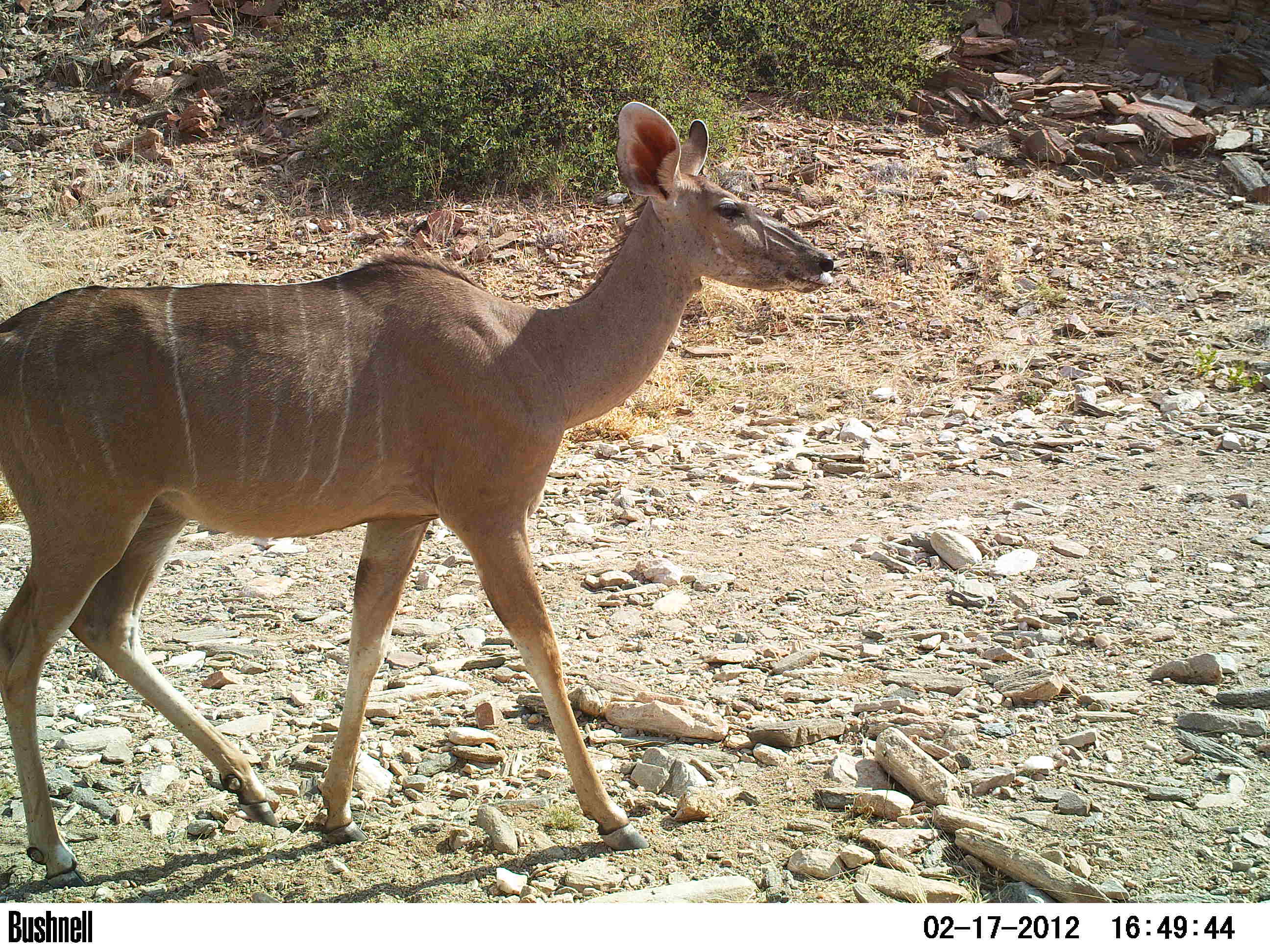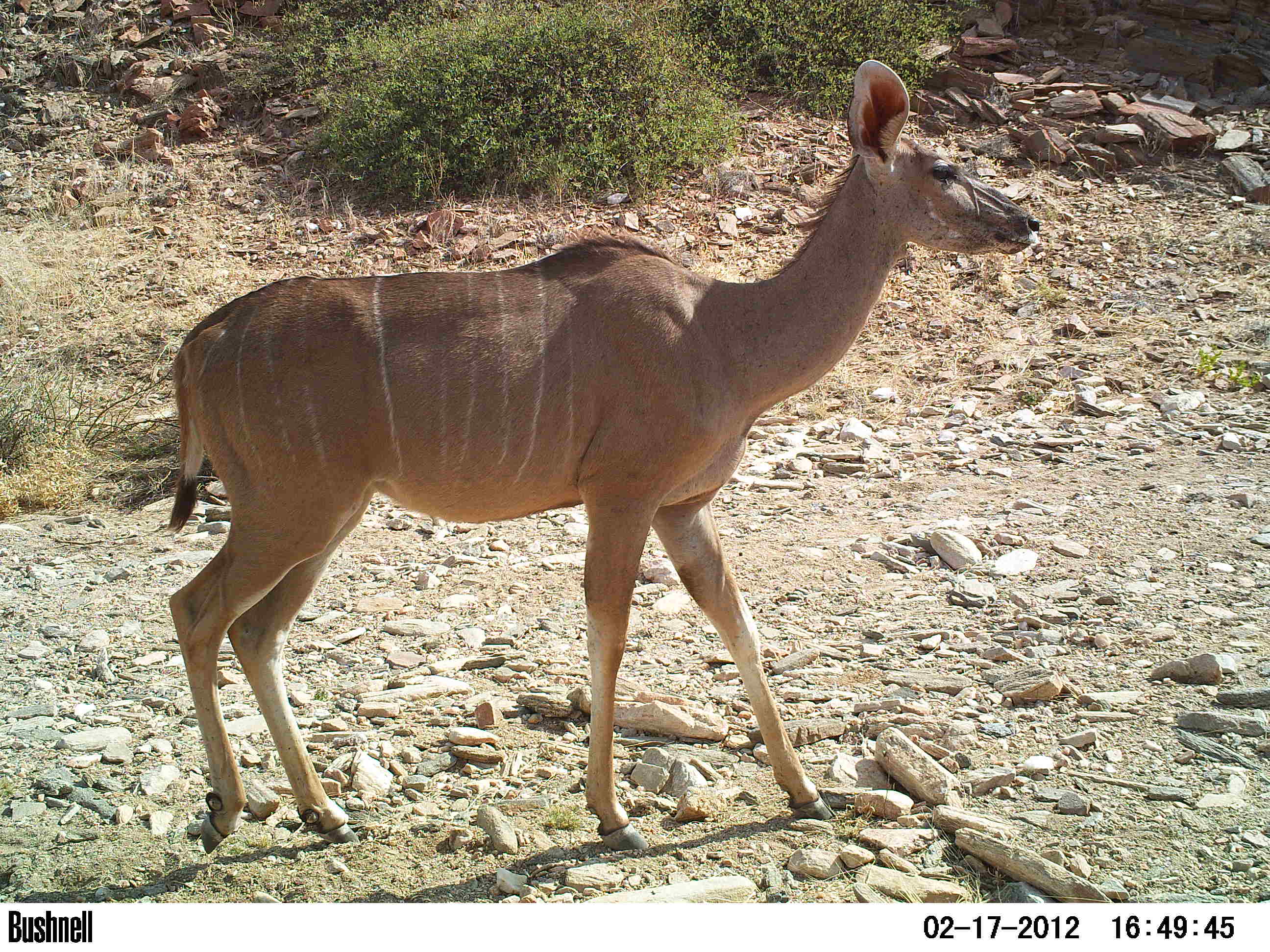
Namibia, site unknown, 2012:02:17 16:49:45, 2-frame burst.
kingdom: Animalia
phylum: Chordata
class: Mammalia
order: Artiodactyla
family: Bovidae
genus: Tragelaphus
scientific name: Tragelaphus strepsiceros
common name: greater kudu